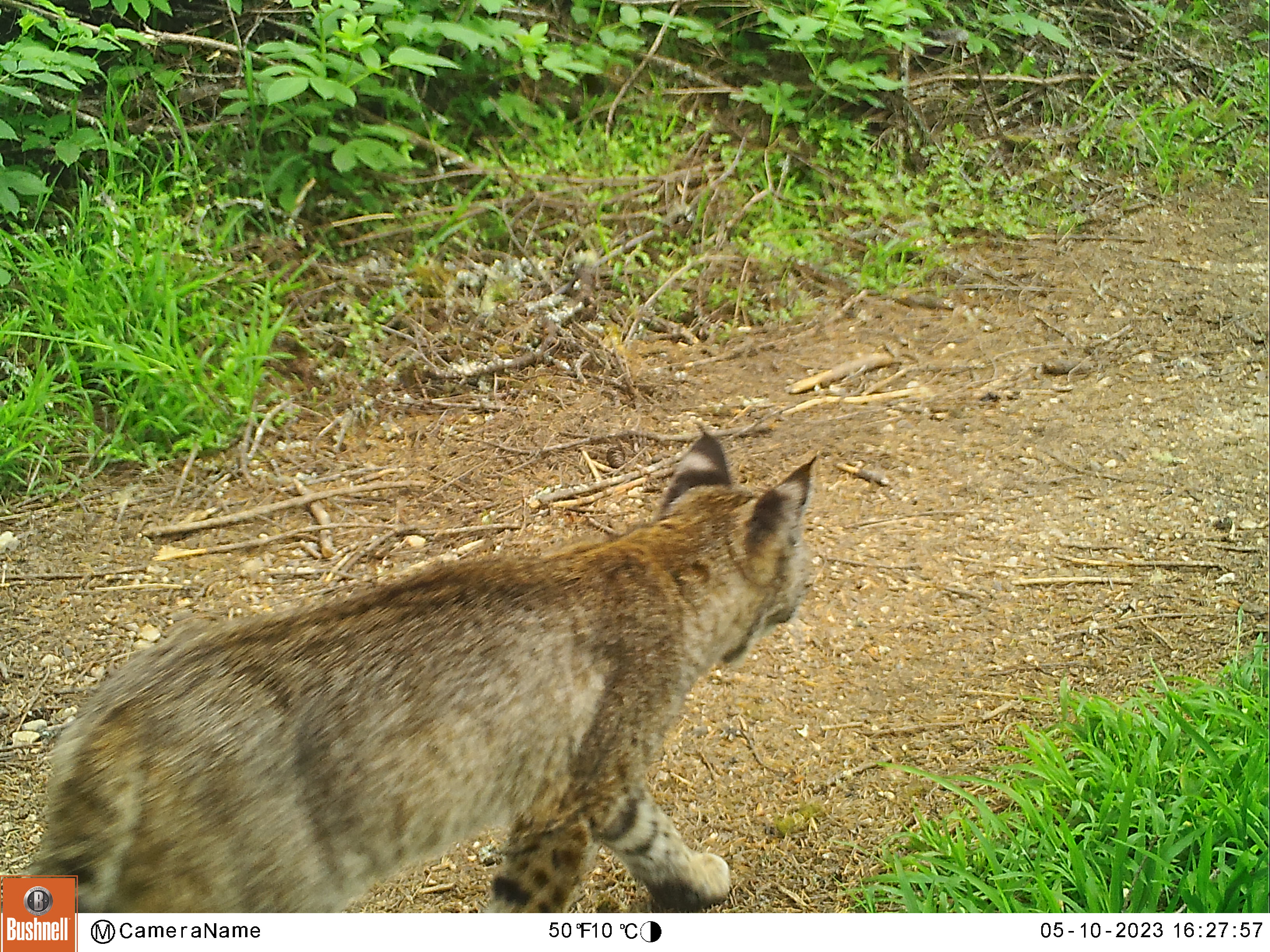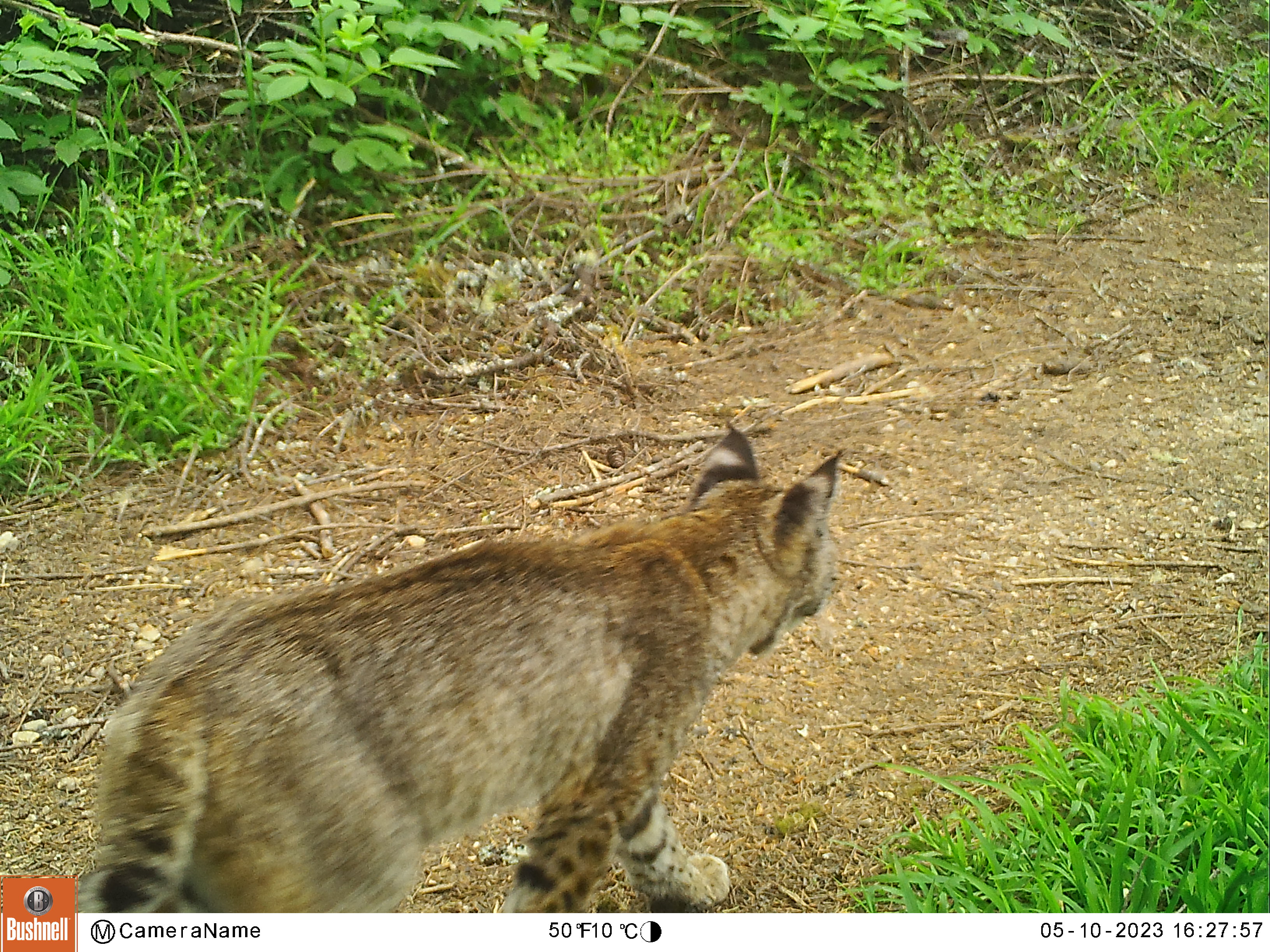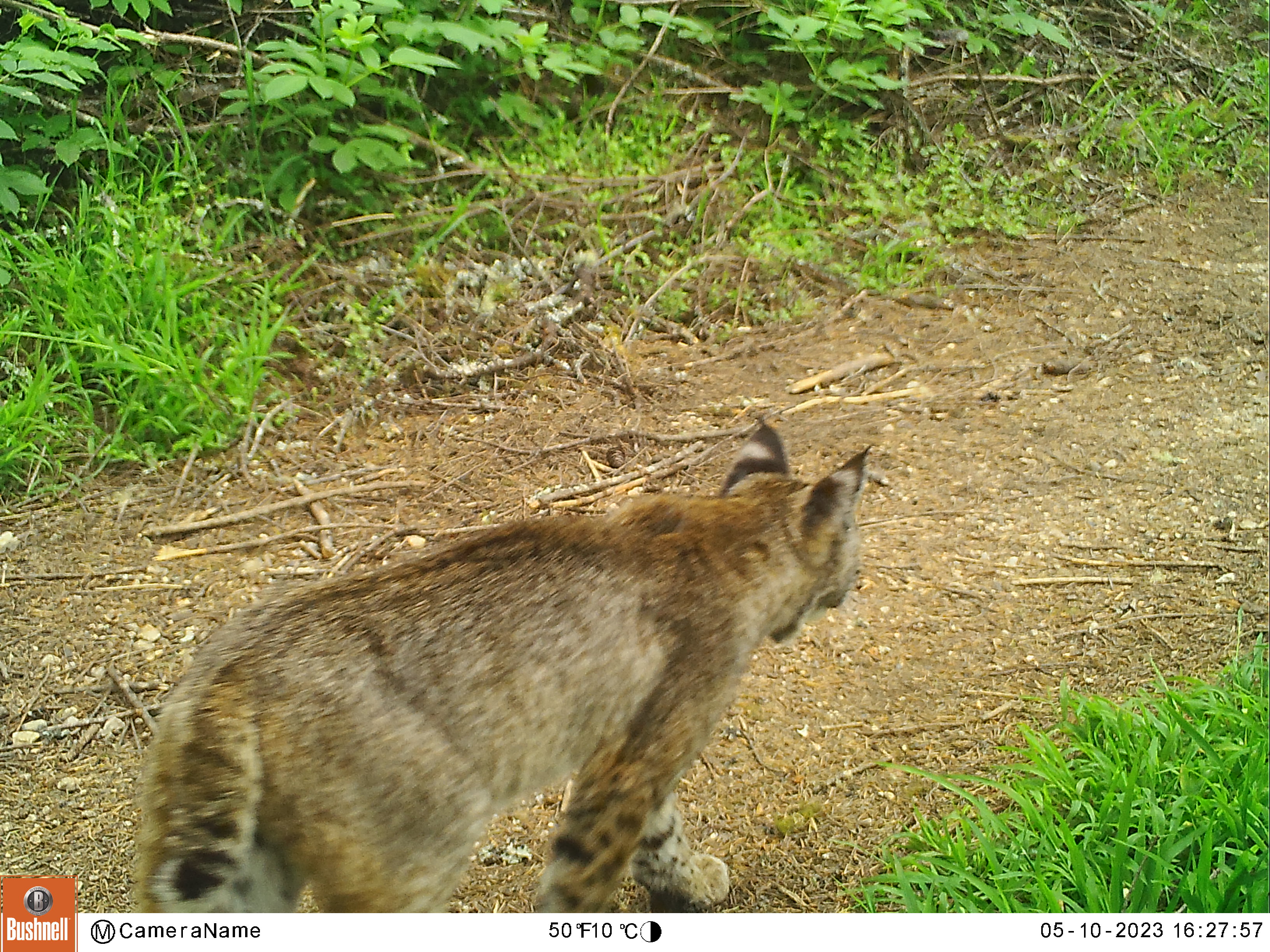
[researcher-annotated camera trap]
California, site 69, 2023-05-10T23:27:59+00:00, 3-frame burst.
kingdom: Animalia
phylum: Chordata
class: Mammalia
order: Carnivora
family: Felidae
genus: Lynx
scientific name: Lynx rufus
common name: bobcat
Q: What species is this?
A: Bobcat (Lynx rufus).